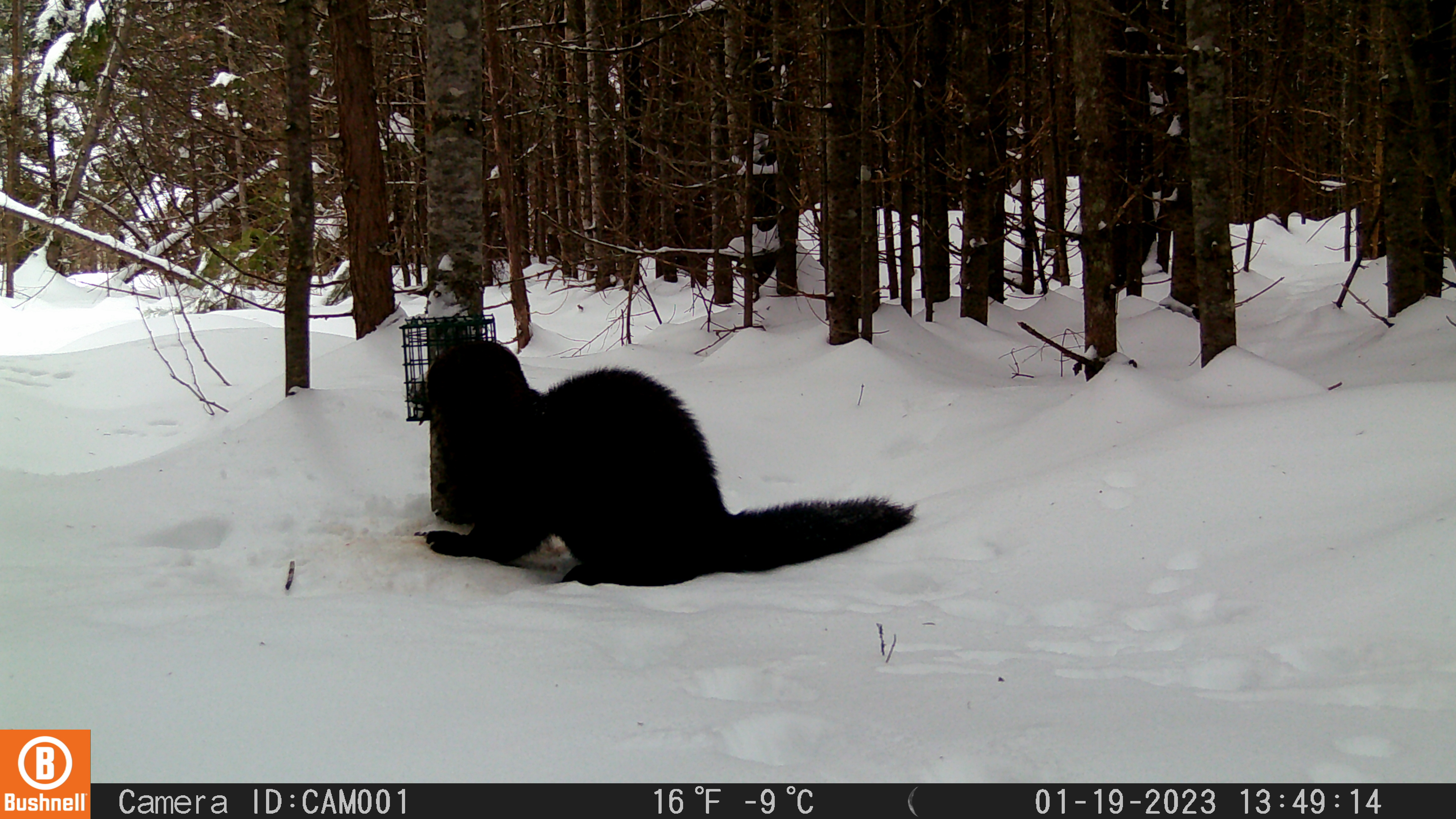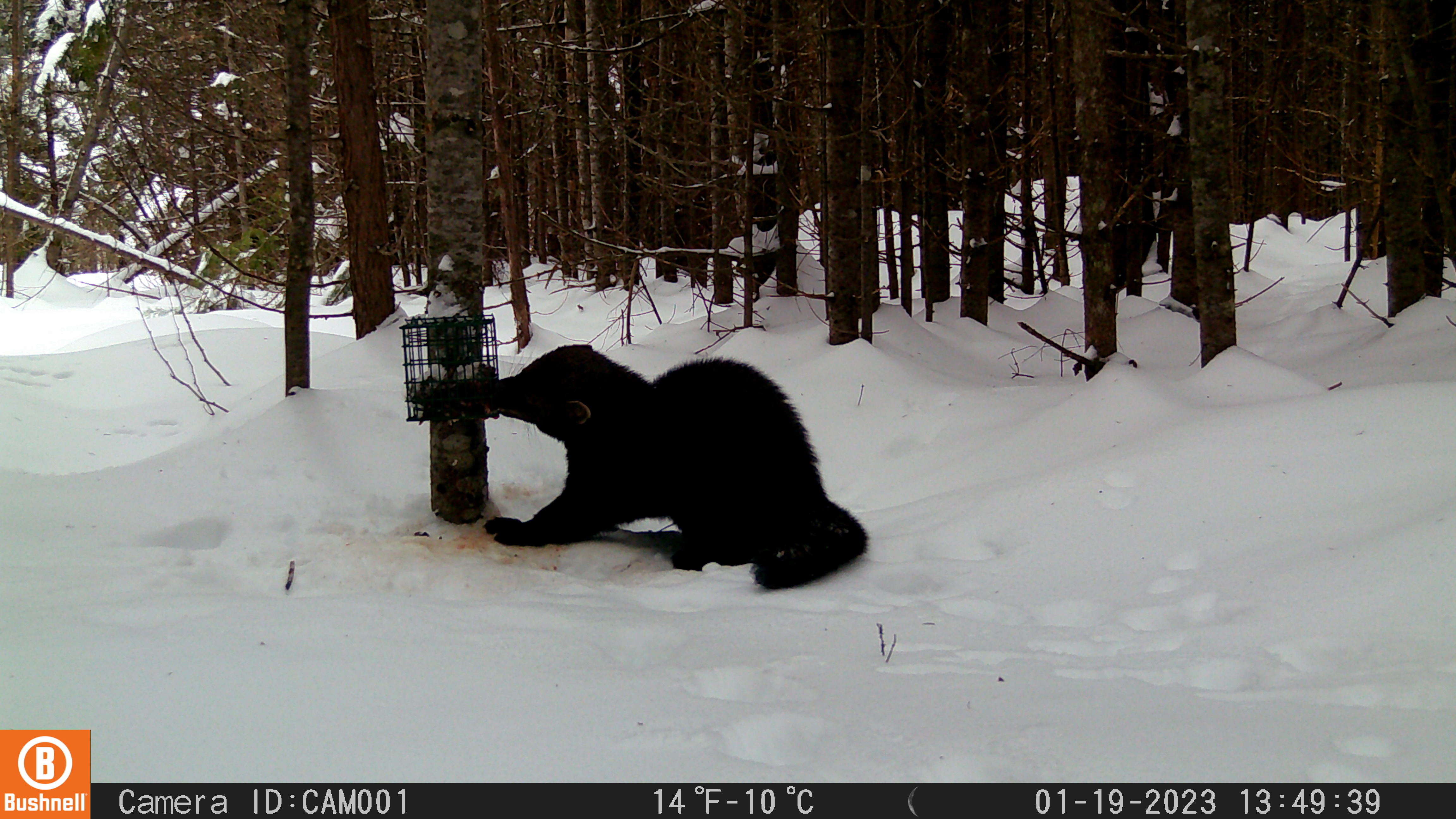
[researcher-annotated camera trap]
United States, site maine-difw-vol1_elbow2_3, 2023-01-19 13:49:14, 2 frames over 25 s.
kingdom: Animalia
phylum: Chordata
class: Mammalia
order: Carnivora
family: Mustelidae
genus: Pekania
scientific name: Pekania pennanti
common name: fisher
Fisher (Pekania pennanti).